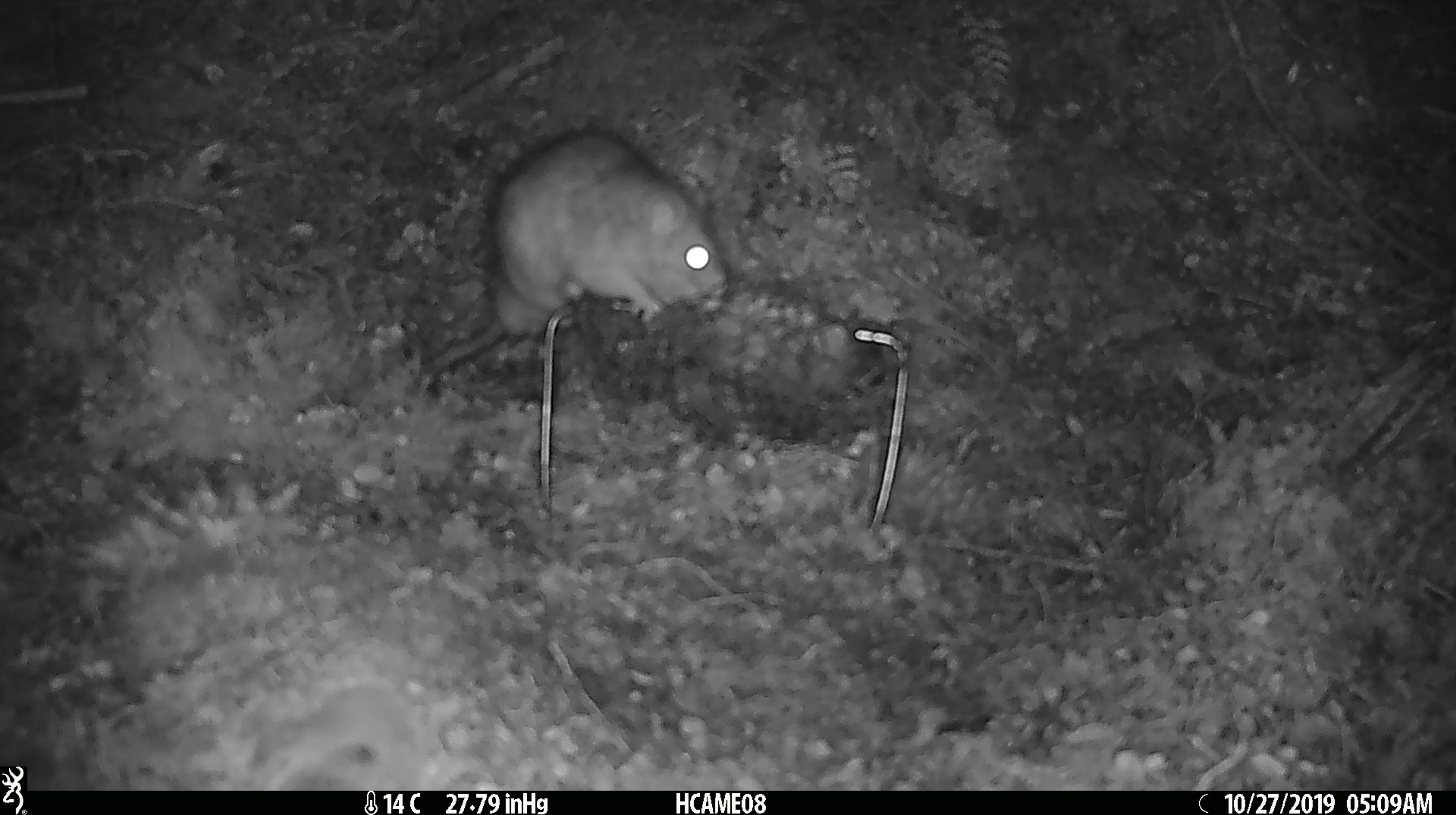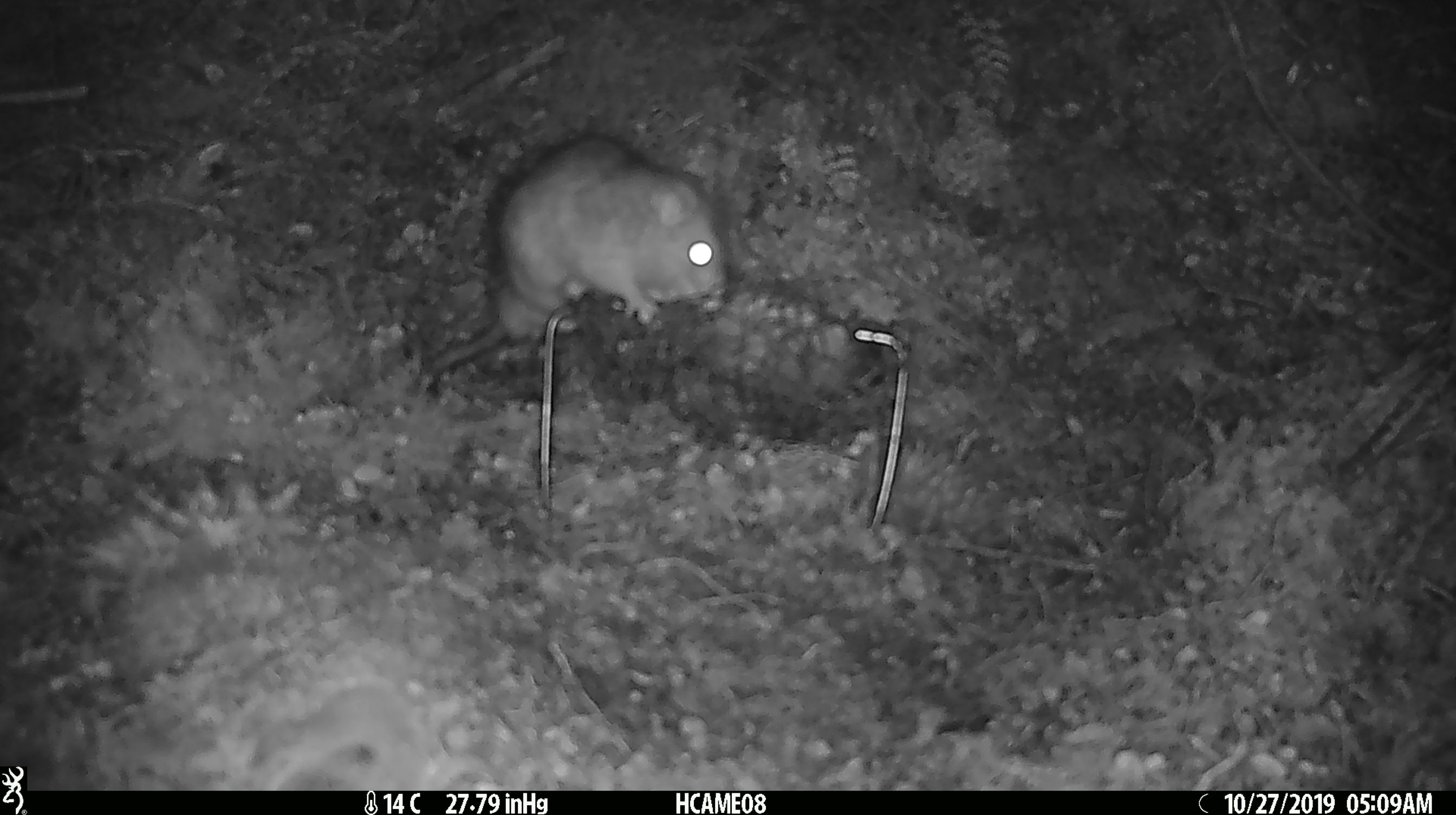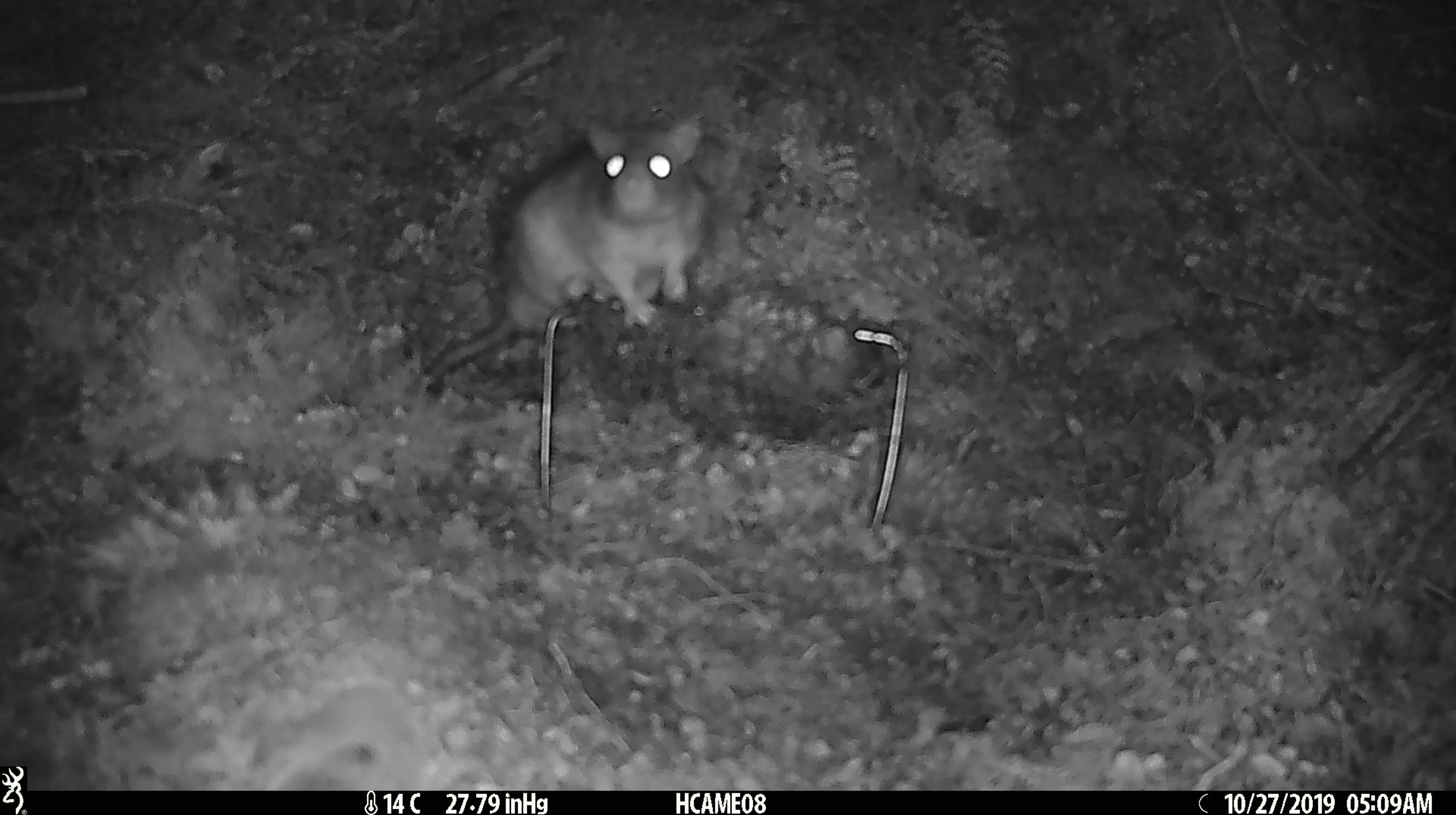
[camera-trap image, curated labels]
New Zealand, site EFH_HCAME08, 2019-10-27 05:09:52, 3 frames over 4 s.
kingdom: Animalia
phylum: Chordata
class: Mammalia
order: Rodentia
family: Muridae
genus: Rattus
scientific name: Rattus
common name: rat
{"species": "rat (Rattus)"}